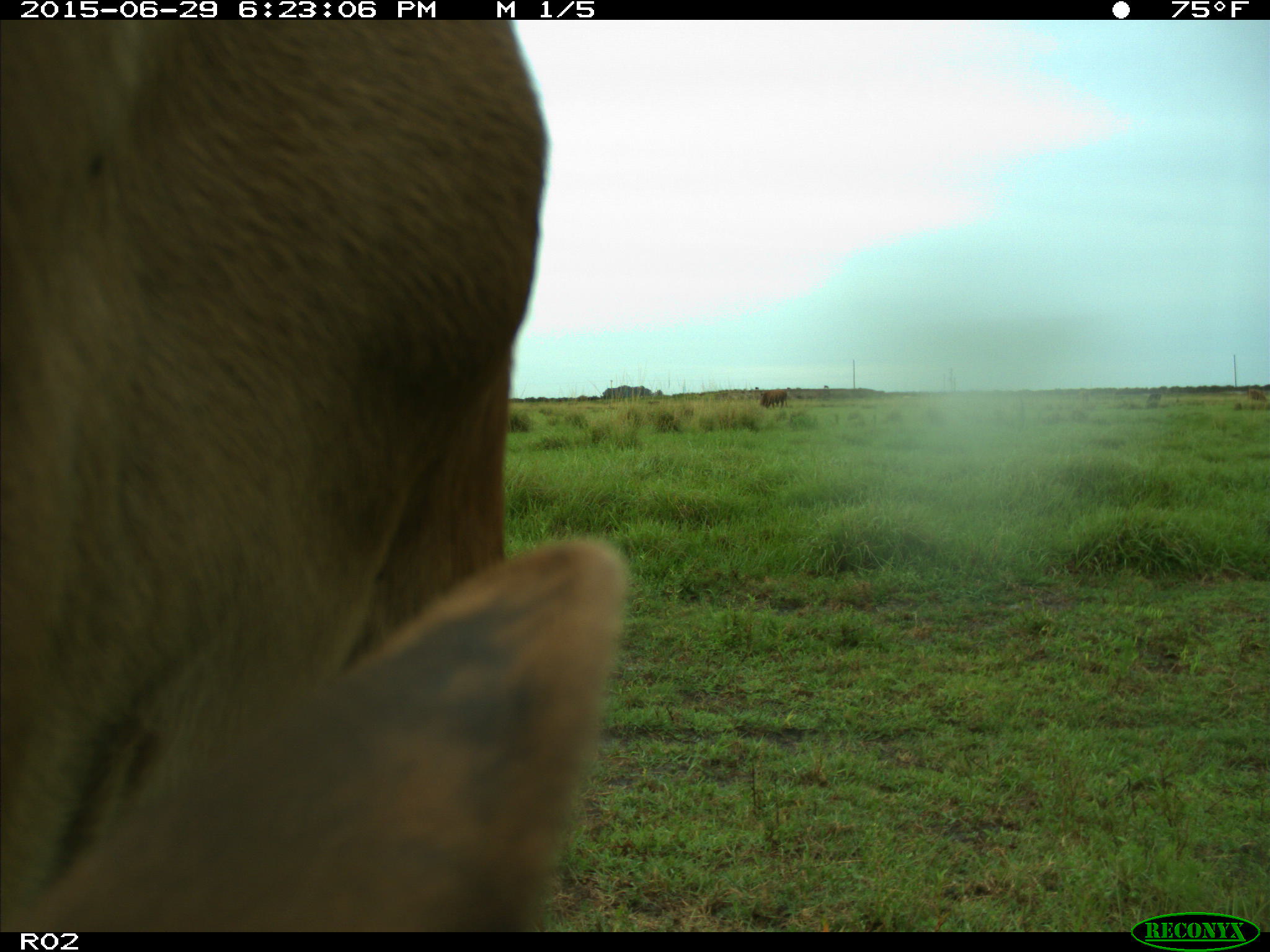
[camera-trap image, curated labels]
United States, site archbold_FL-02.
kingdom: Animalia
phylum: Chordata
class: Mammalia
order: Artiodactyla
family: Bovidae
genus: Bos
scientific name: Bos taurus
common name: domestic cow